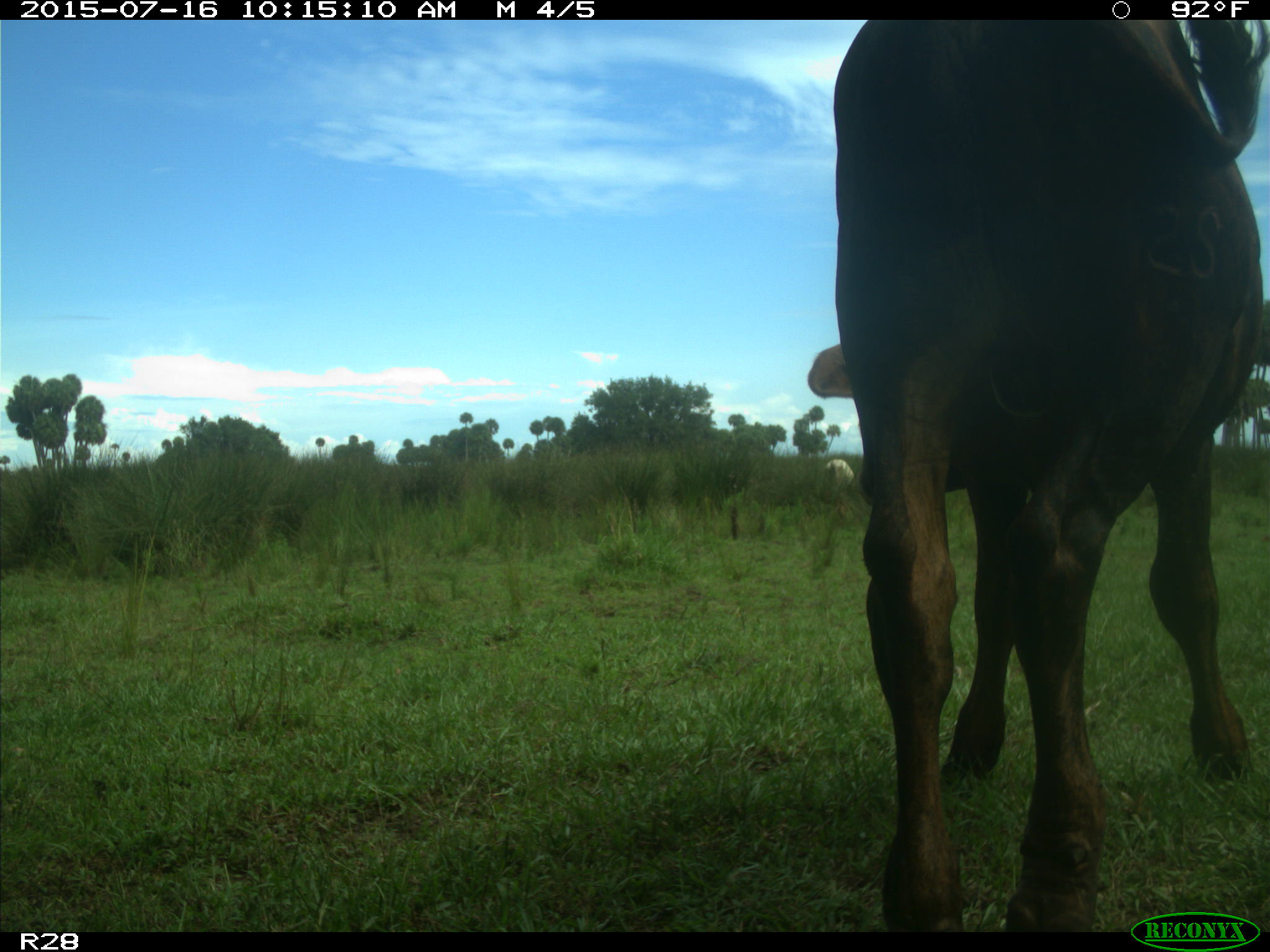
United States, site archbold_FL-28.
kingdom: Animalia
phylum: Chordata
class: Mammalia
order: Artiodactyla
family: Bovidae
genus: Bos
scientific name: Bos taurus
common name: domestic cow